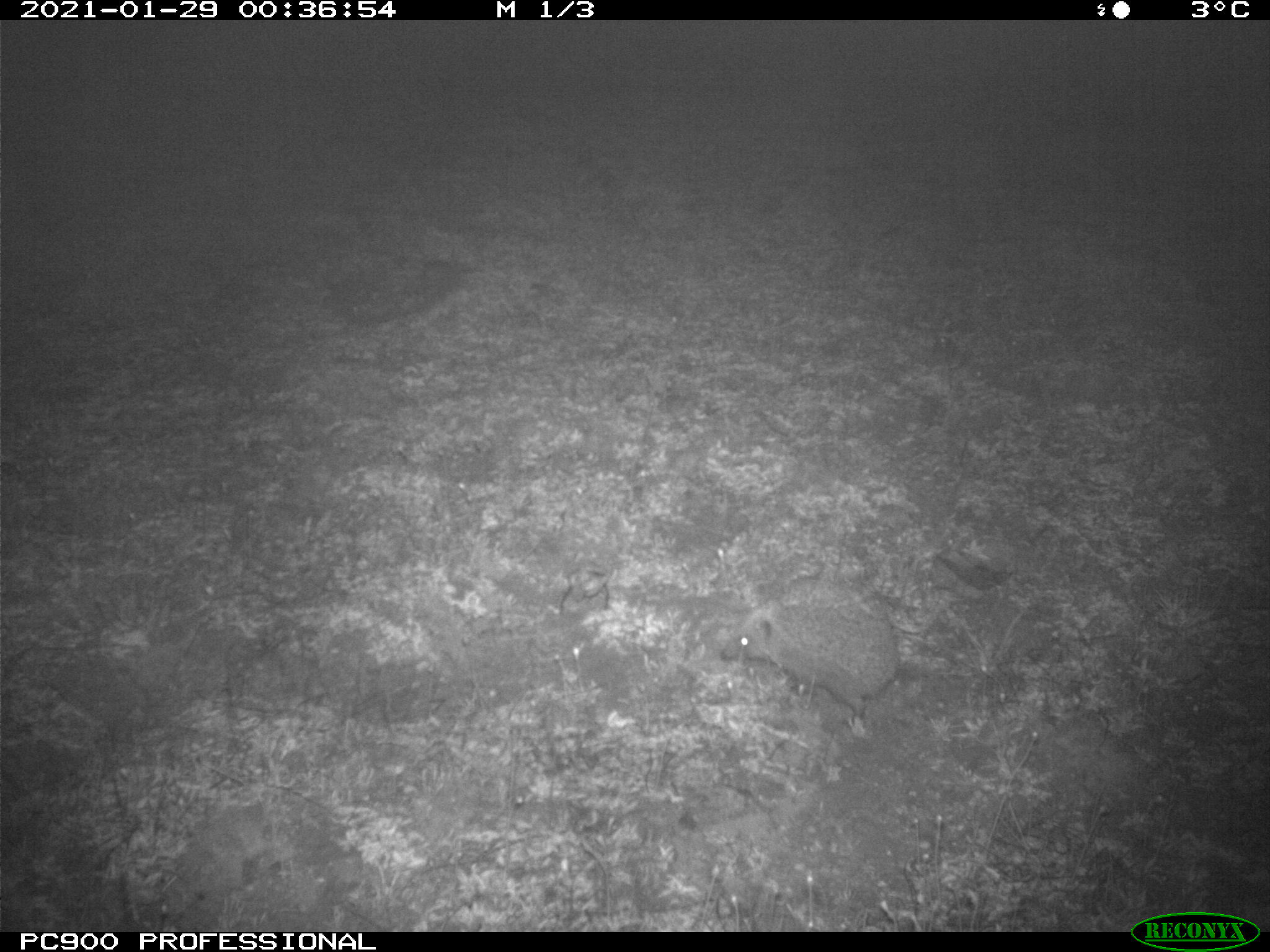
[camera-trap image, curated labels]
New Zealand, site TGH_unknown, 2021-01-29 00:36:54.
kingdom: Animalia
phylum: Chordata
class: Mammalia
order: Eulipotyphla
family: Erinaceidae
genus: Erinaceus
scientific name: Erinaceus europaeus europaeus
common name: european hedgehog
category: hedgehog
Hedgehog (european hedgehog) (Erinaceus europaeus europaeus).